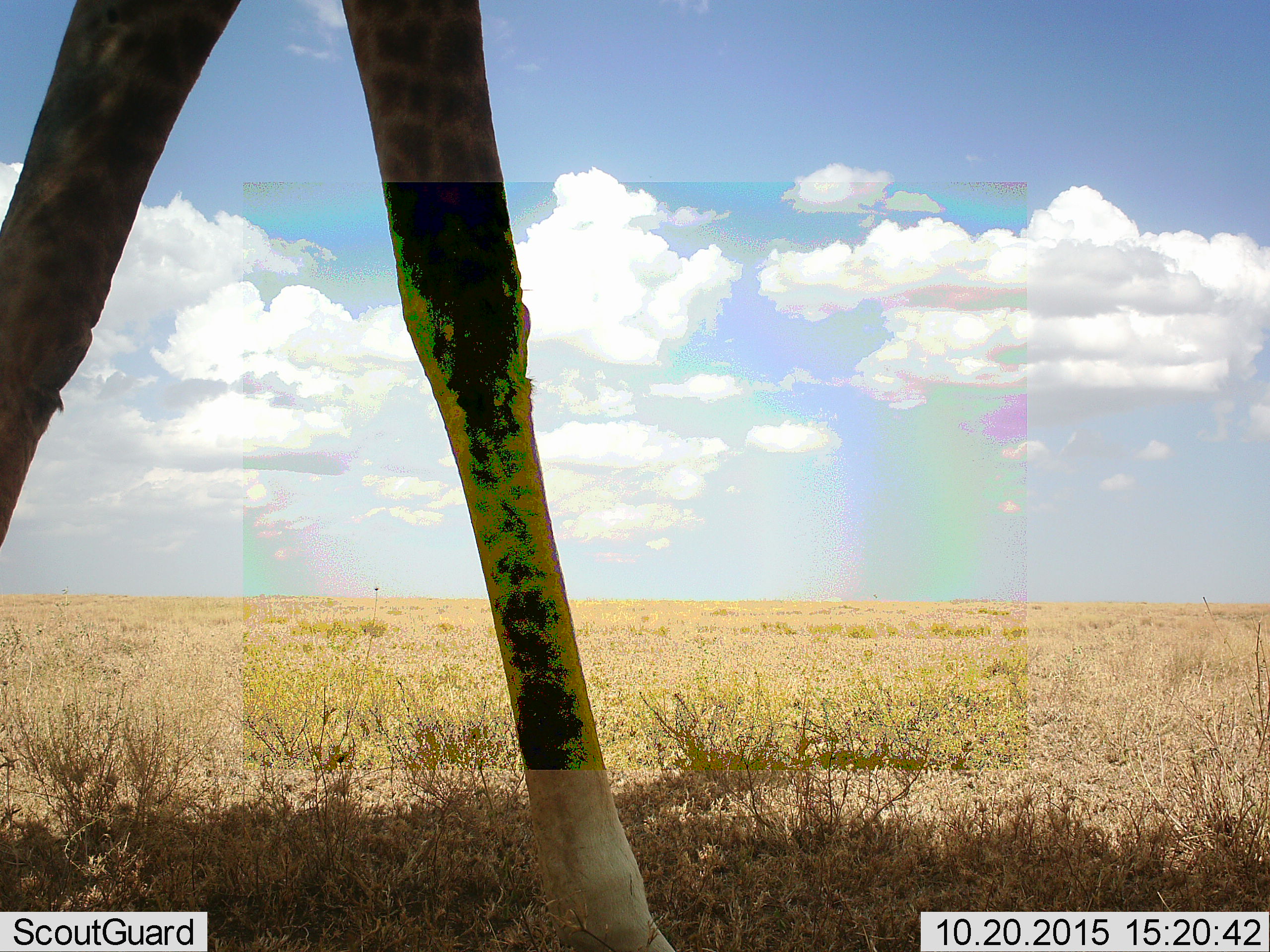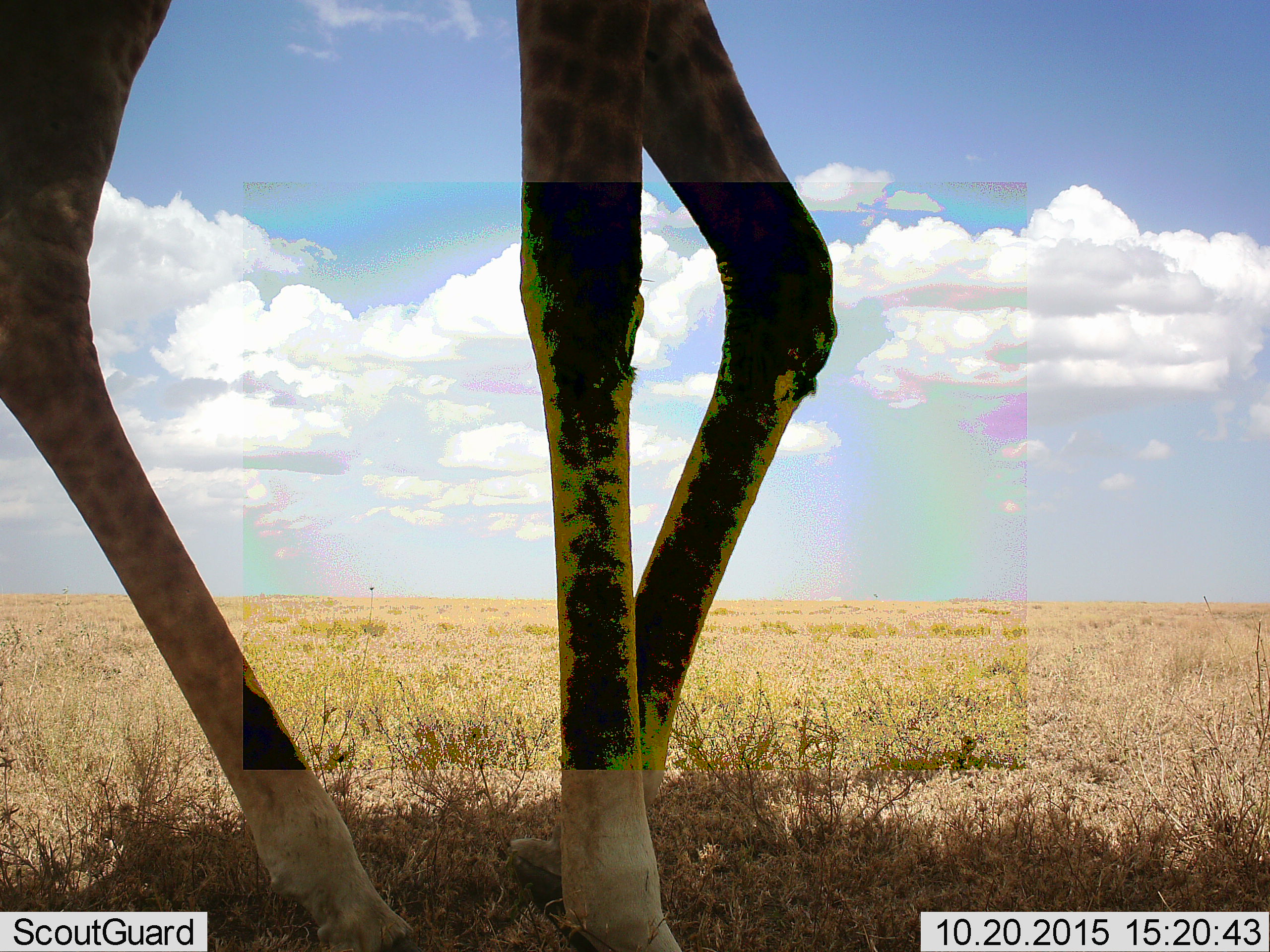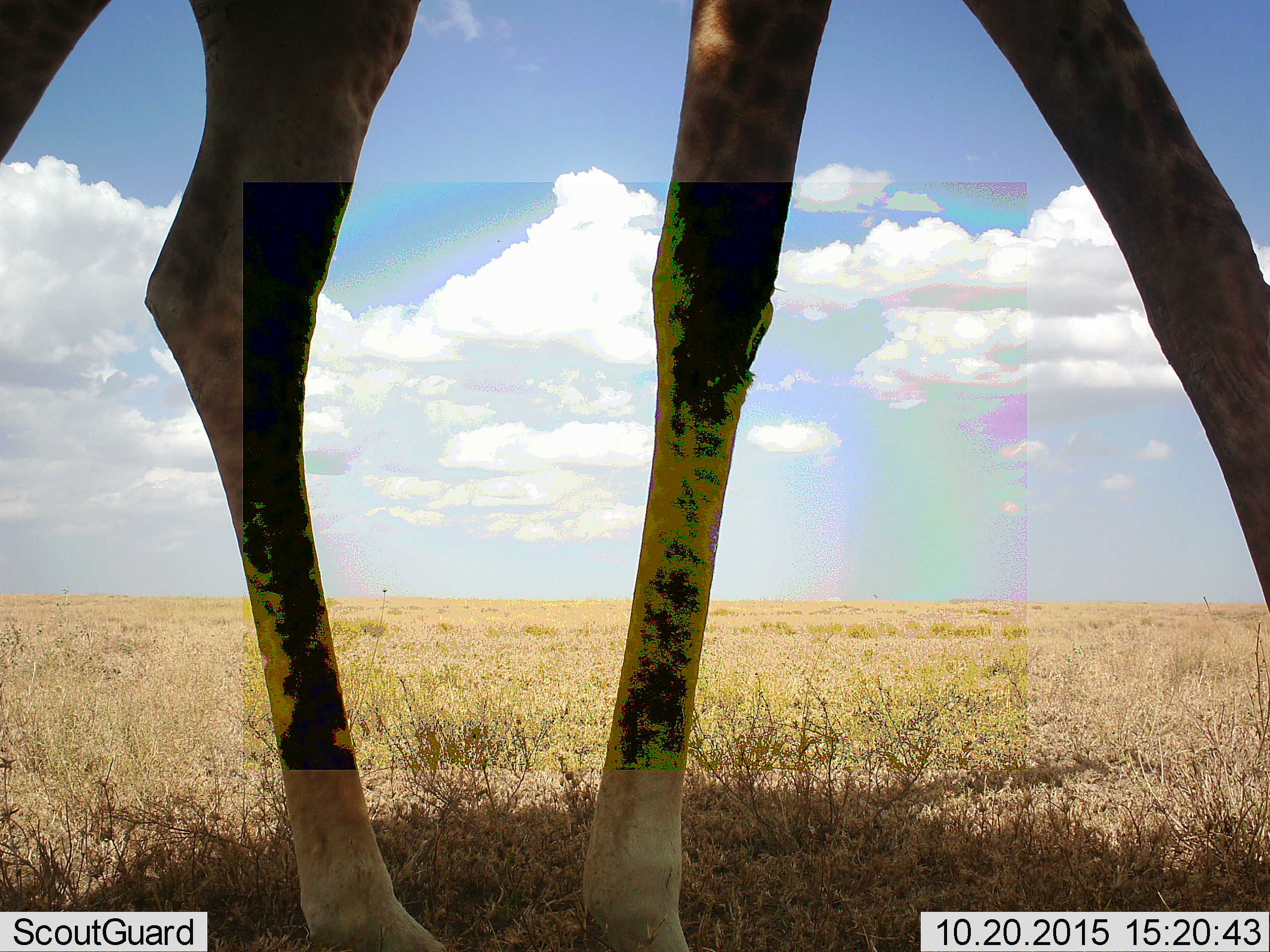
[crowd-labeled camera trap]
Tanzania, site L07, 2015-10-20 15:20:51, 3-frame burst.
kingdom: Animalia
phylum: Chordata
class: Mammalia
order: Artiodactyla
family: Giraffidae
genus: Giraffa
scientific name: Giraffa camelopardalis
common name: giraffe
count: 1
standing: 0%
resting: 0%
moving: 100%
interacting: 0%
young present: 0%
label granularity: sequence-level